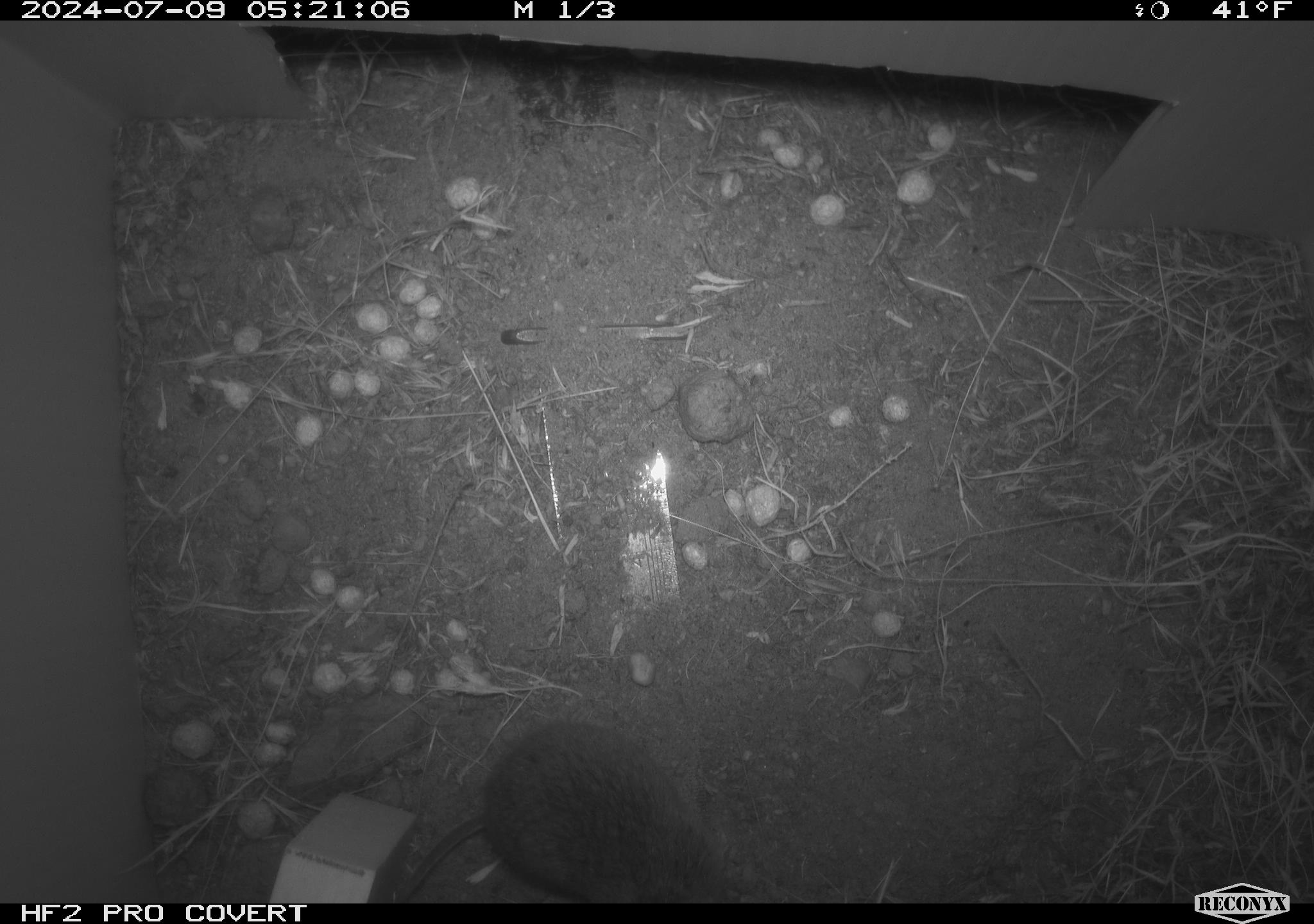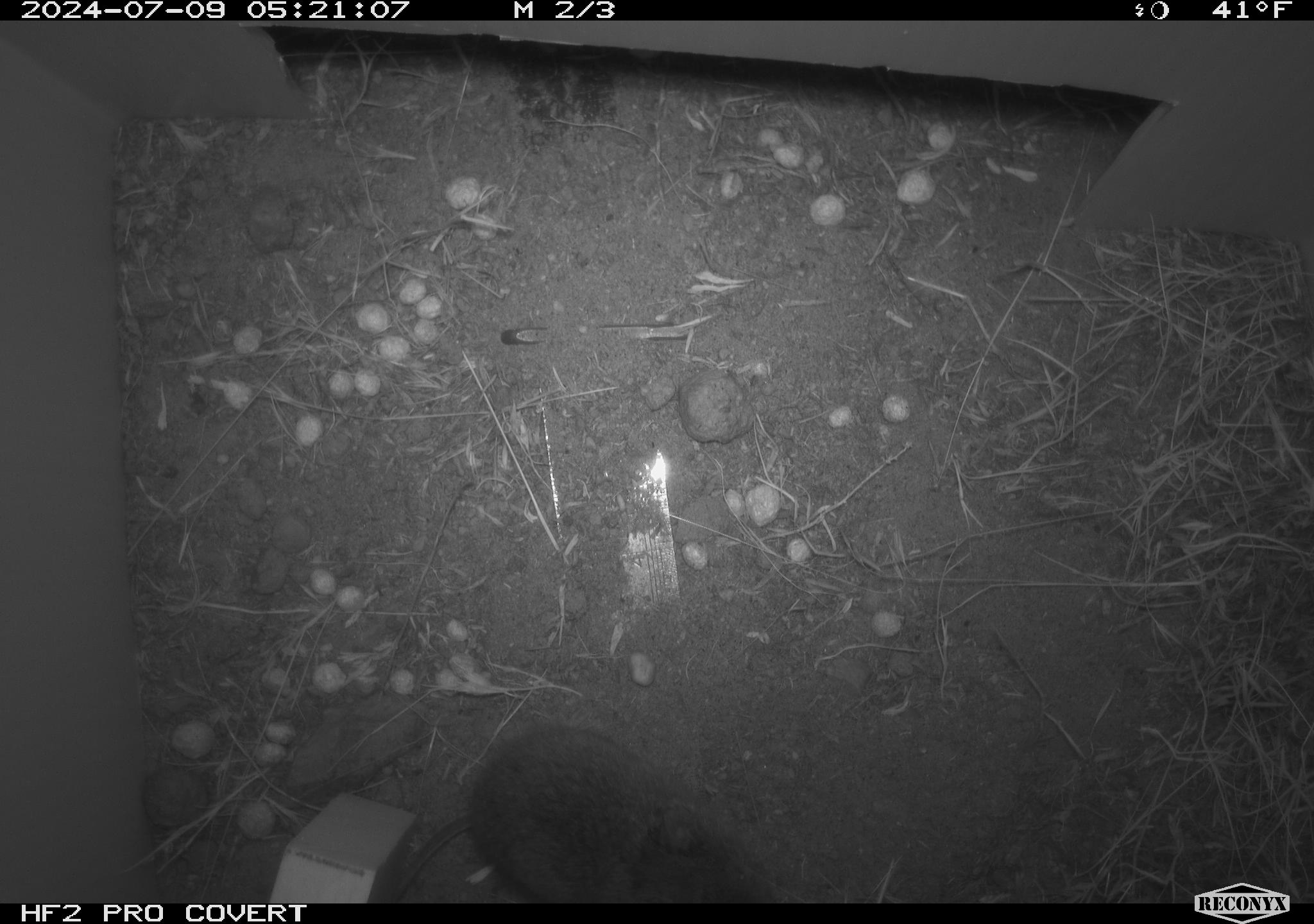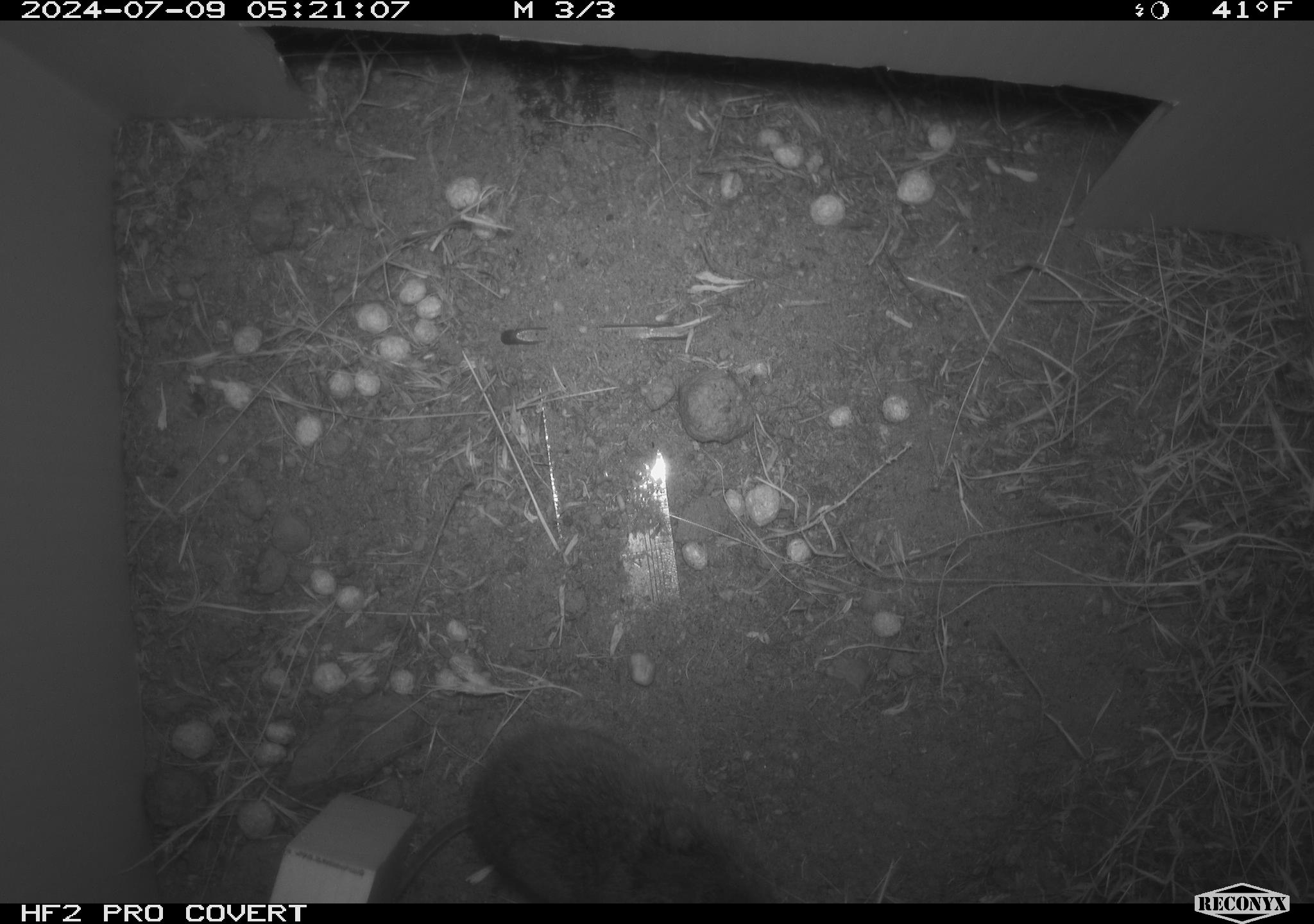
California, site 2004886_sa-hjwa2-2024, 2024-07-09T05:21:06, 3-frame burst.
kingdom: Animalia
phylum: Chordata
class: Mammalia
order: Rodentia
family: Cricetidae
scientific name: Cricetidae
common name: hamsters, voles, lemmings, and allies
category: cricetidae family